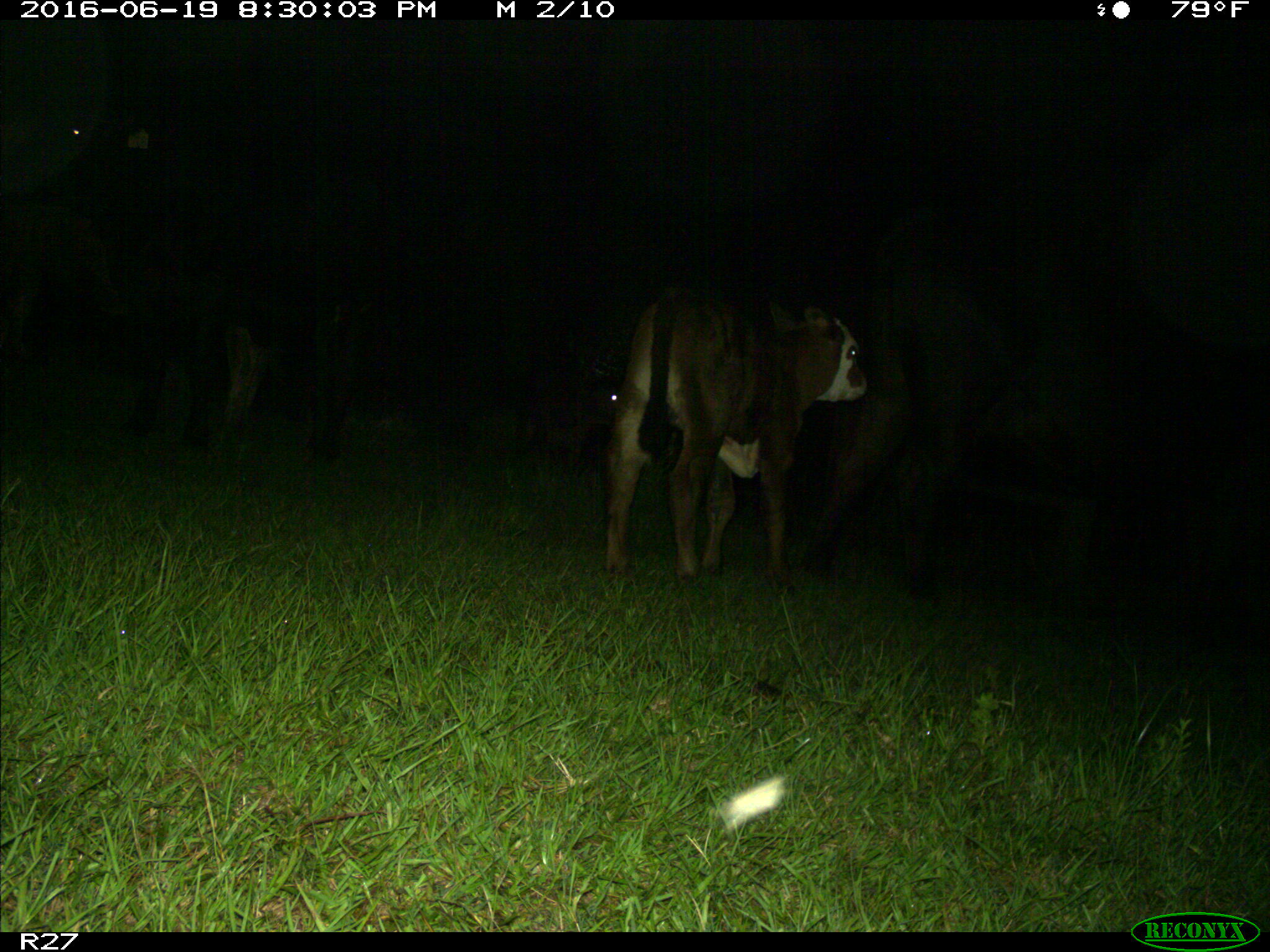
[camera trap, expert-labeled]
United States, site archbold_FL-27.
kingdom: Animalia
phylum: Chordata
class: Mammalia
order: Artiodactyla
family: Bovidae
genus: Bos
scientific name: Bos taurus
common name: domestic cow